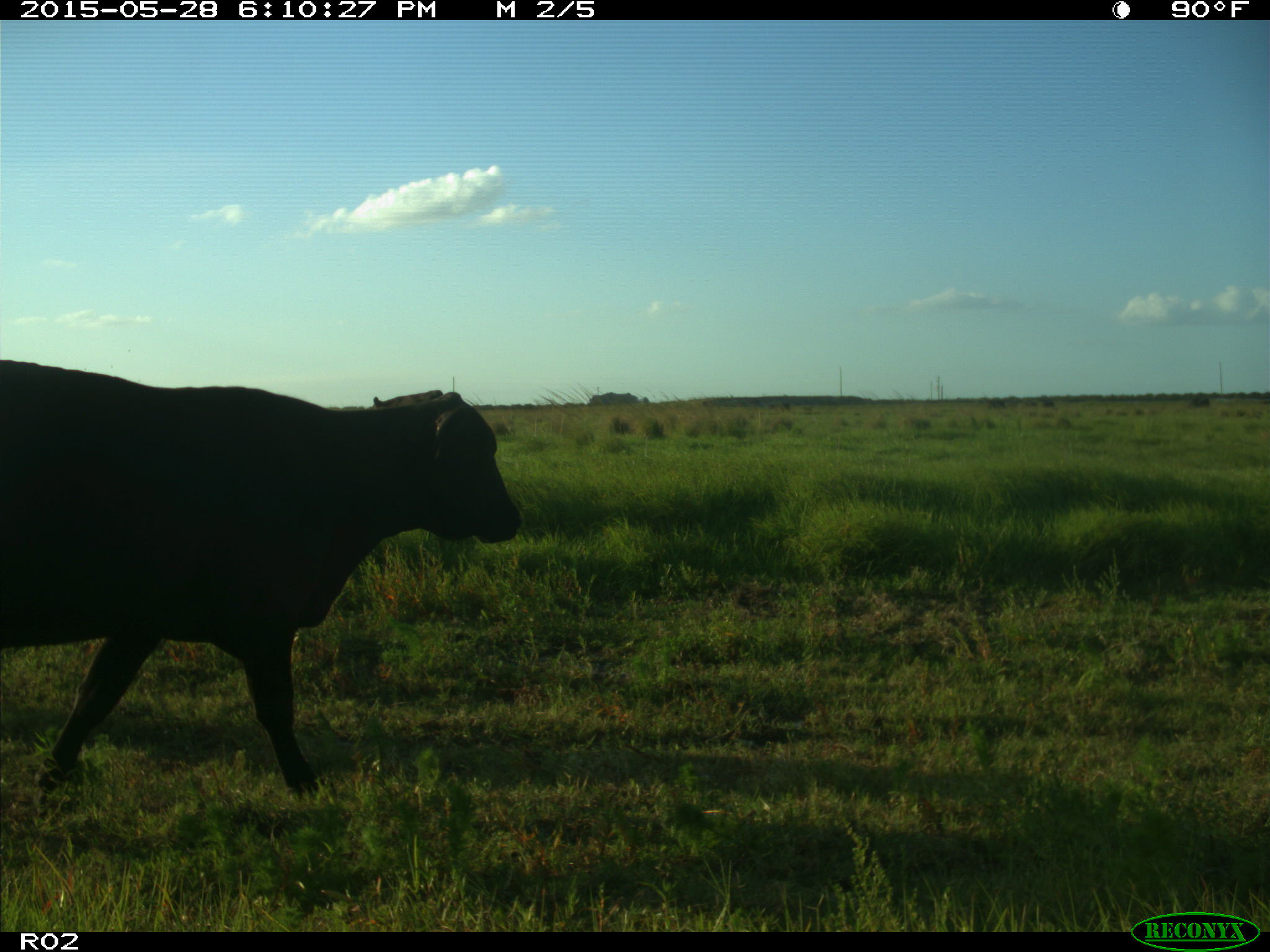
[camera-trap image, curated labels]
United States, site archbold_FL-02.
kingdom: Animalia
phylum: Chordata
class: Mammalia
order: Artiodactyla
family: Bovidae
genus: Bos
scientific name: Bos taurus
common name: domestic cow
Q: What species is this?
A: Bos taurus (domestic cow).